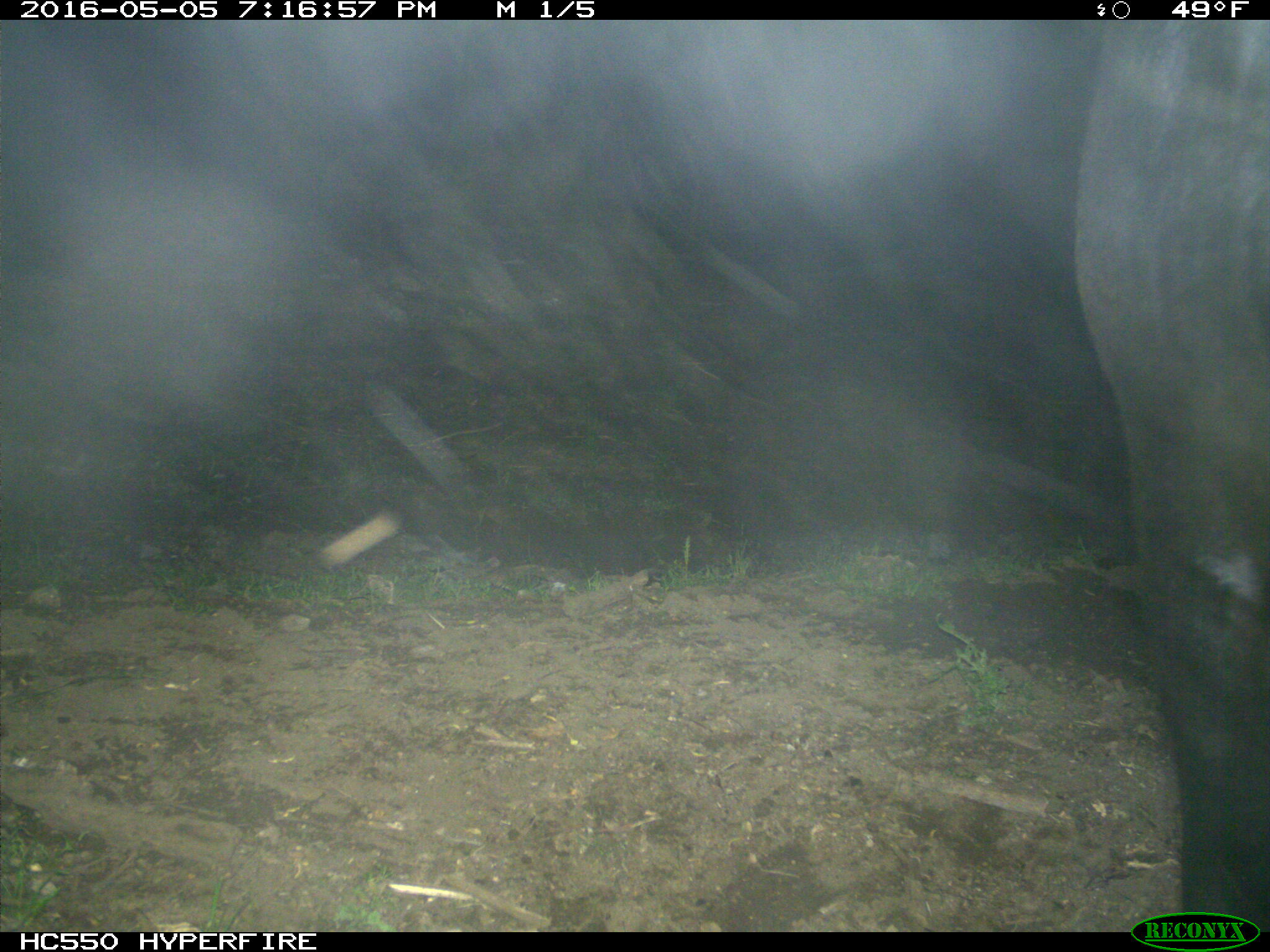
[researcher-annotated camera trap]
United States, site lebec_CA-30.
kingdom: Animalia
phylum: Chordata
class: Mammalia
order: Artiodactyla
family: Bovidae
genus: Bos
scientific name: Bos taurus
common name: domestic cow